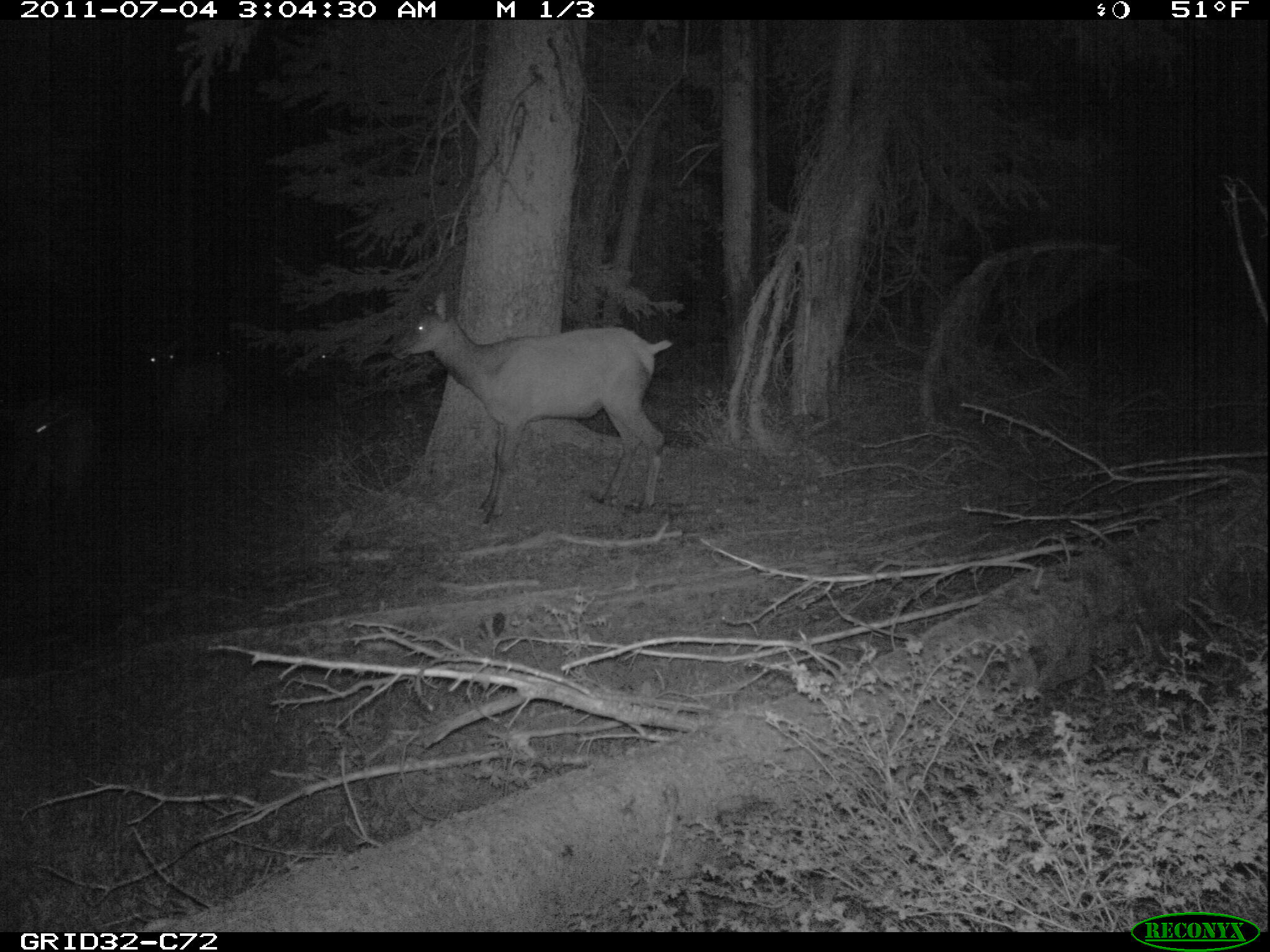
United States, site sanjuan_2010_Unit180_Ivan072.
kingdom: Animalia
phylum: Chordata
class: Mammalia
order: Artiodactyla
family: Cervidae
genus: Cervus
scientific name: Cervus elaphus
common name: red deer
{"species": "Cervus elaphus (red deer)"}